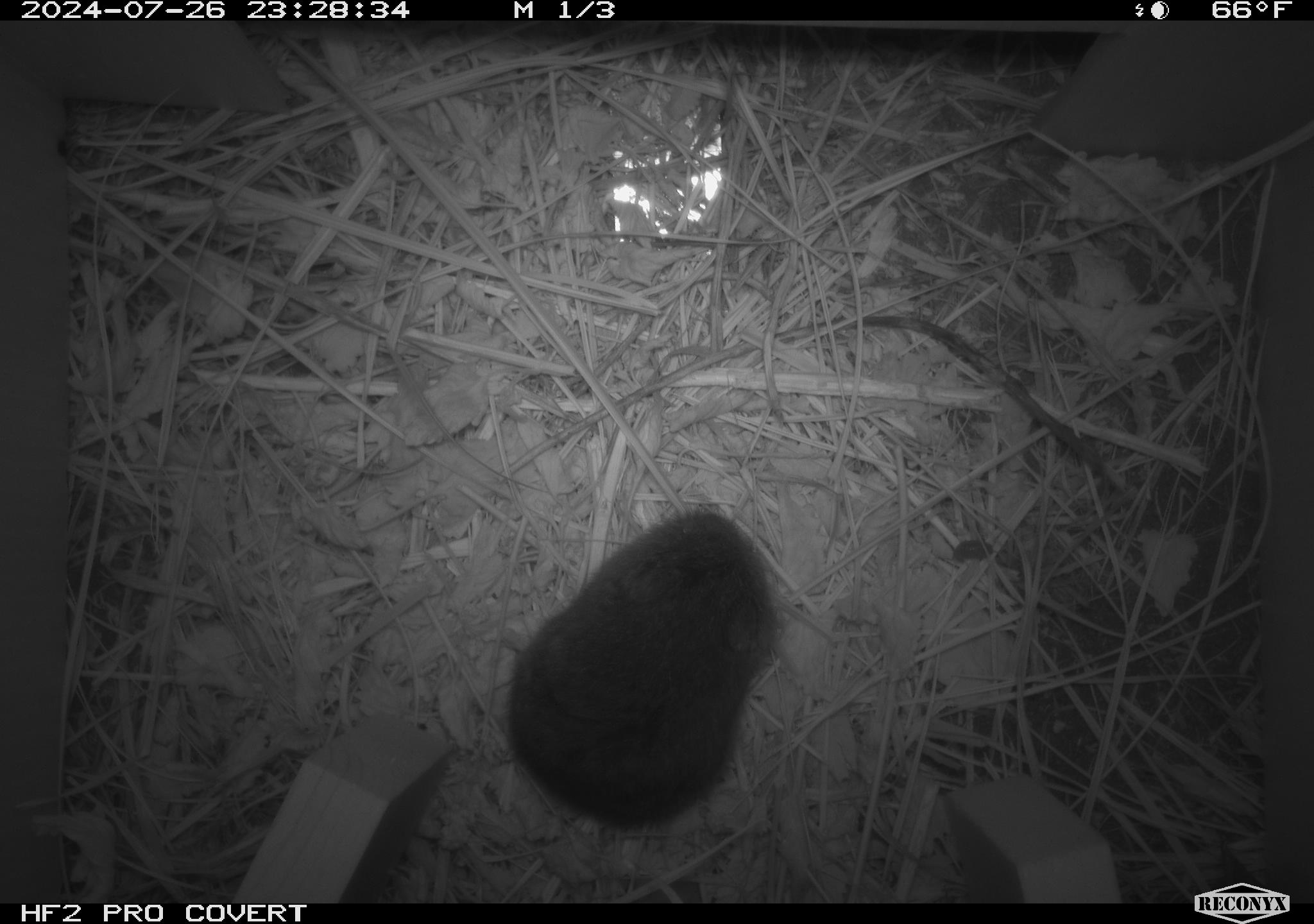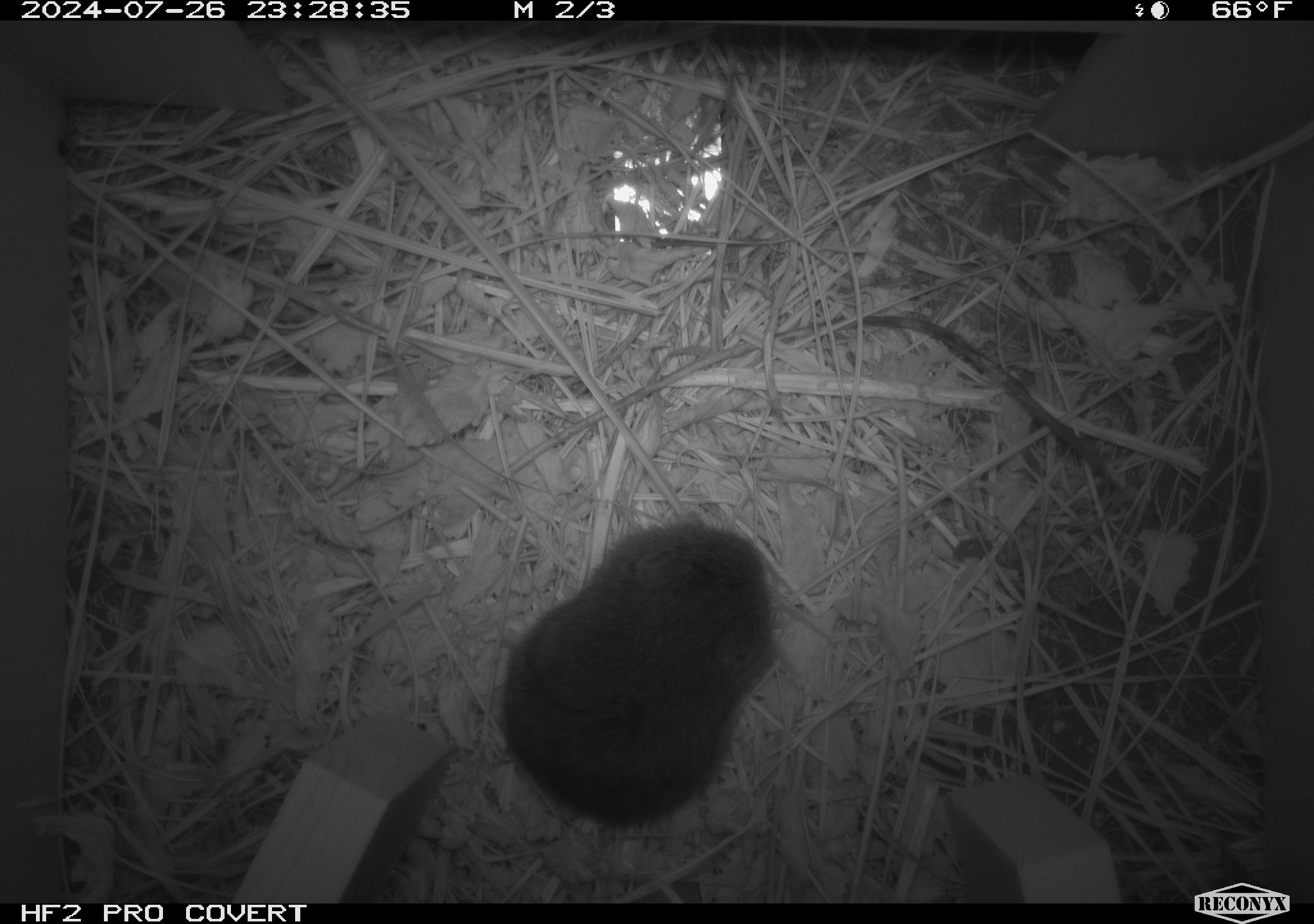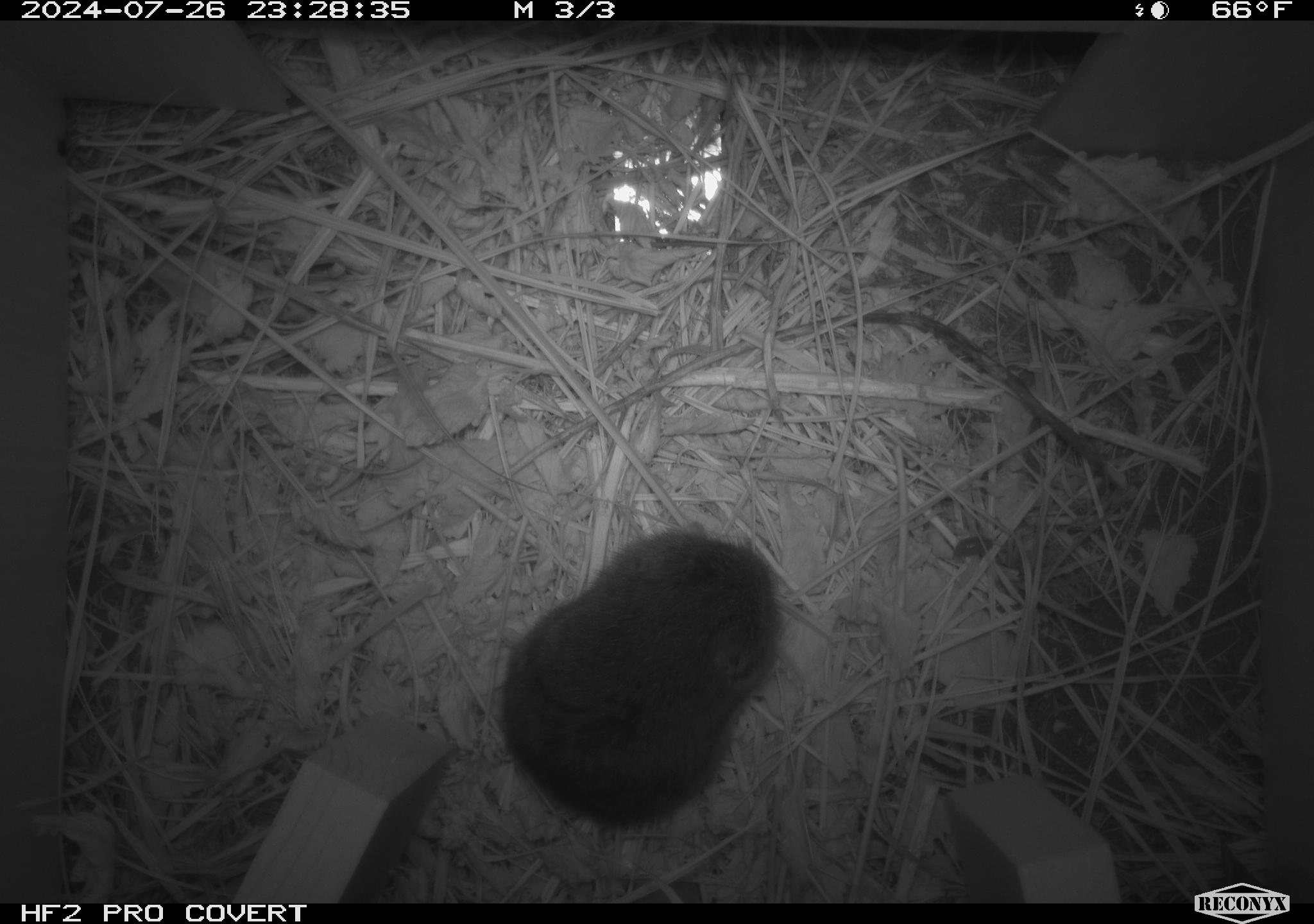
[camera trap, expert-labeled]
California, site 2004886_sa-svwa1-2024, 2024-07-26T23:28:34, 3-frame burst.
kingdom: Animalia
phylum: Chordata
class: Mammalia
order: Rodentia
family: Cricetidae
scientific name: Arvicolinae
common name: voles, lemmings, and muskrats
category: arvicolinae subfamily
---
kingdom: Animalia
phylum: Arthropoda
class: Insecta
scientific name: Insecta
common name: insect